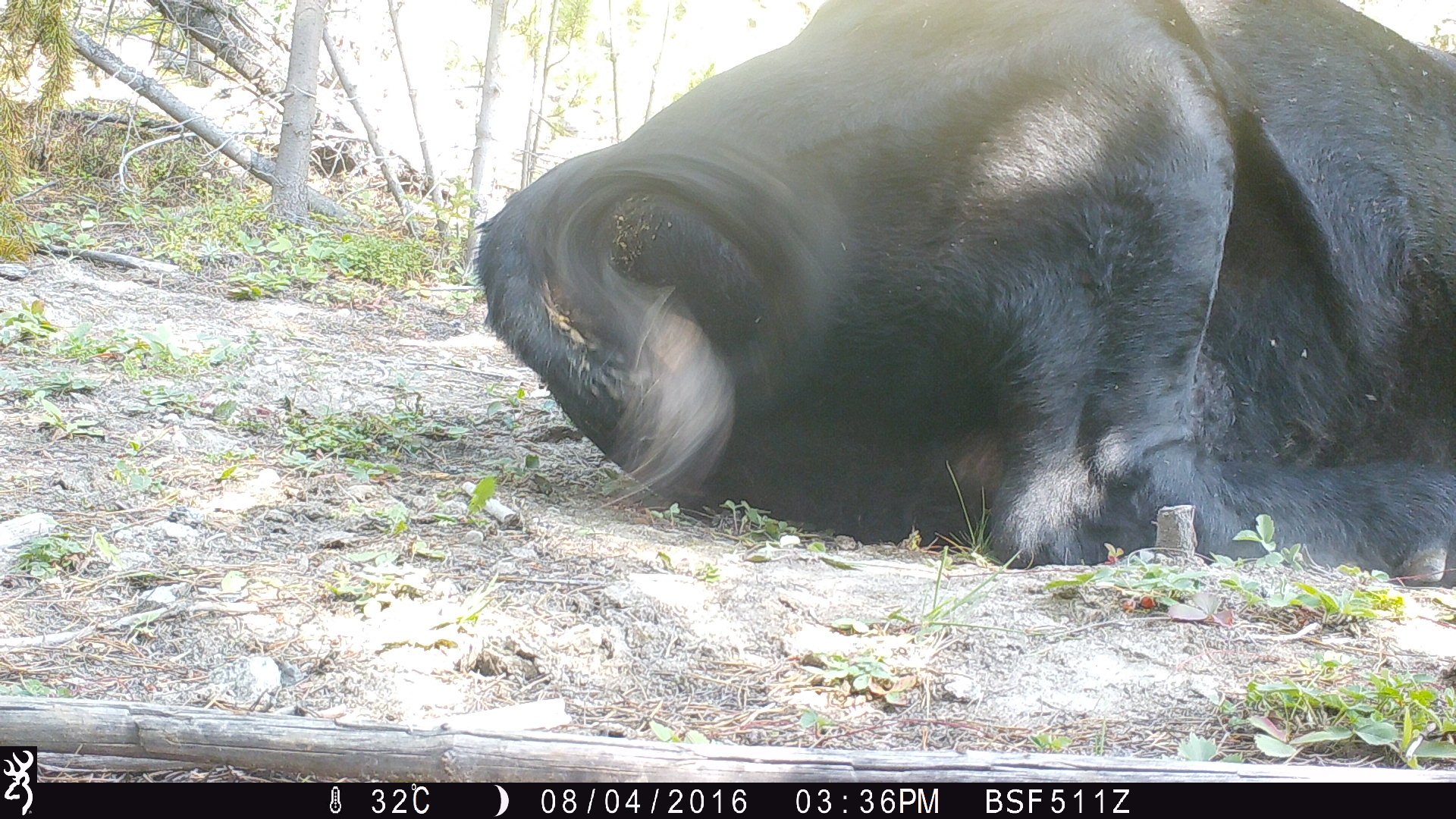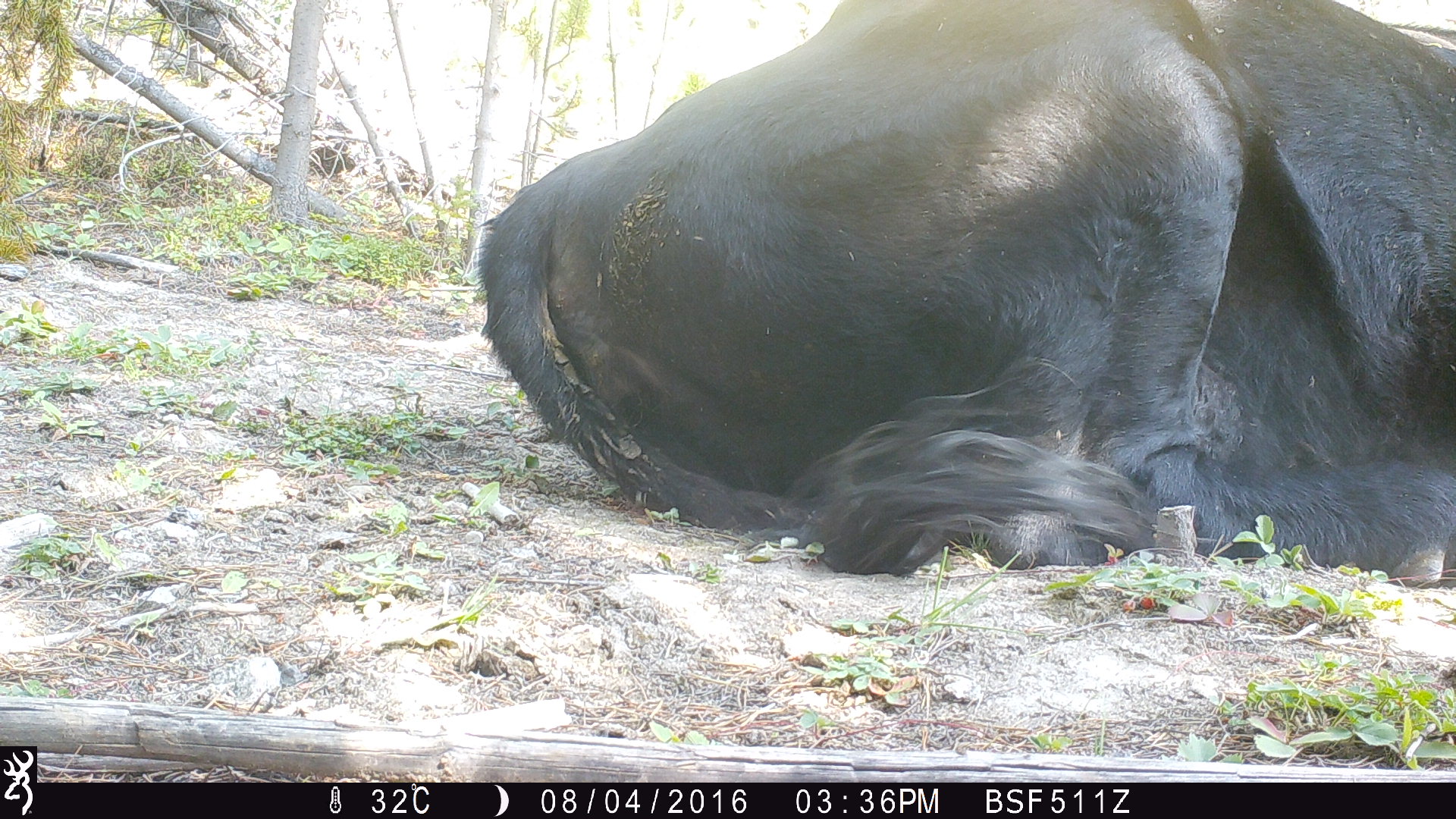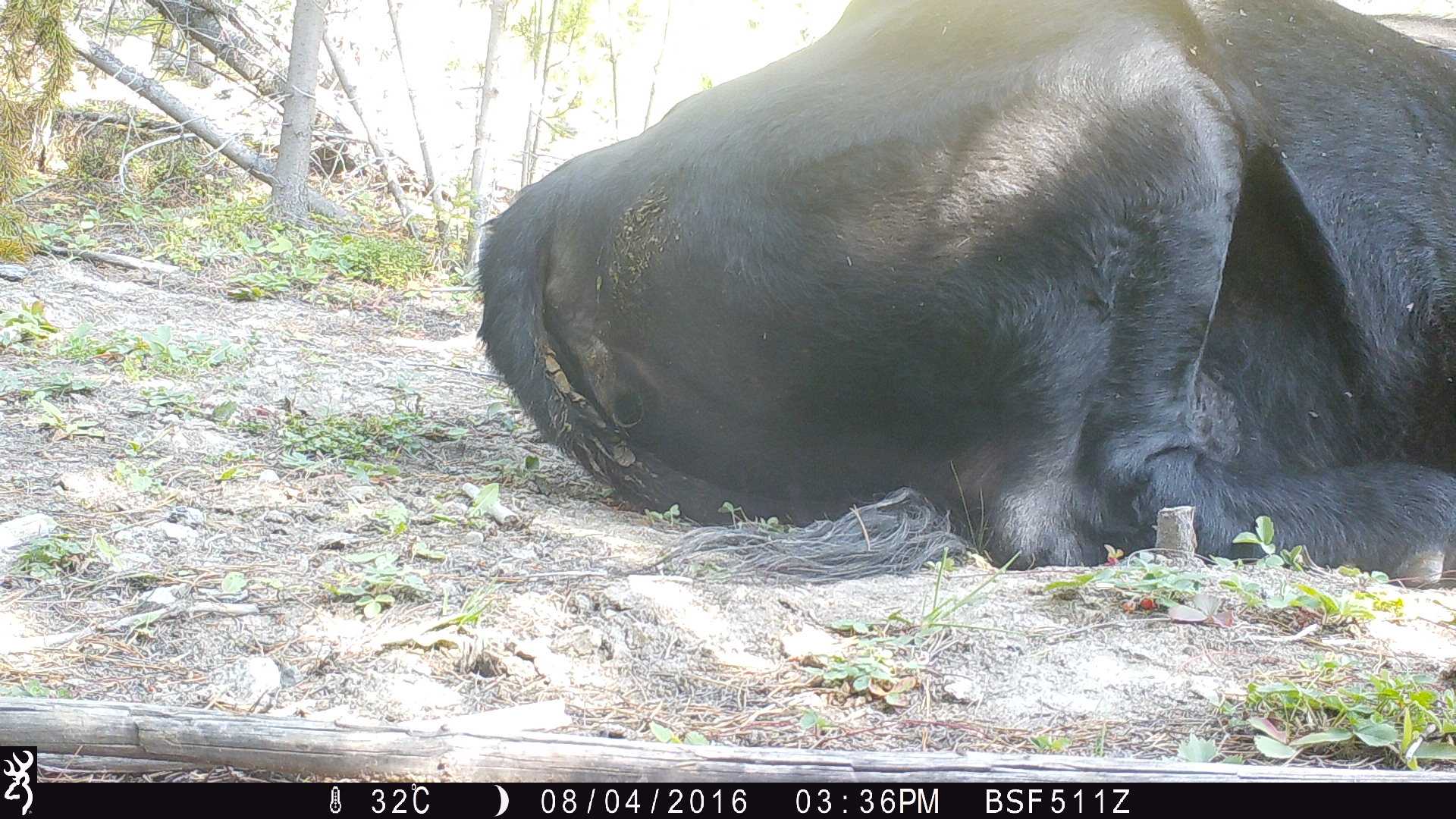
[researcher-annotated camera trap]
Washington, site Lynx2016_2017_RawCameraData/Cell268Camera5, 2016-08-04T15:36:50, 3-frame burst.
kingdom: Animalia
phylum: Chordata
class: Mammalia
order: Artiodactyla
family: Bovidae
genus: Bos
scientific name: Bos taurus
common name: domestic cattle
Domestic cattle (Bos taurus). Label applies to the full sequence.